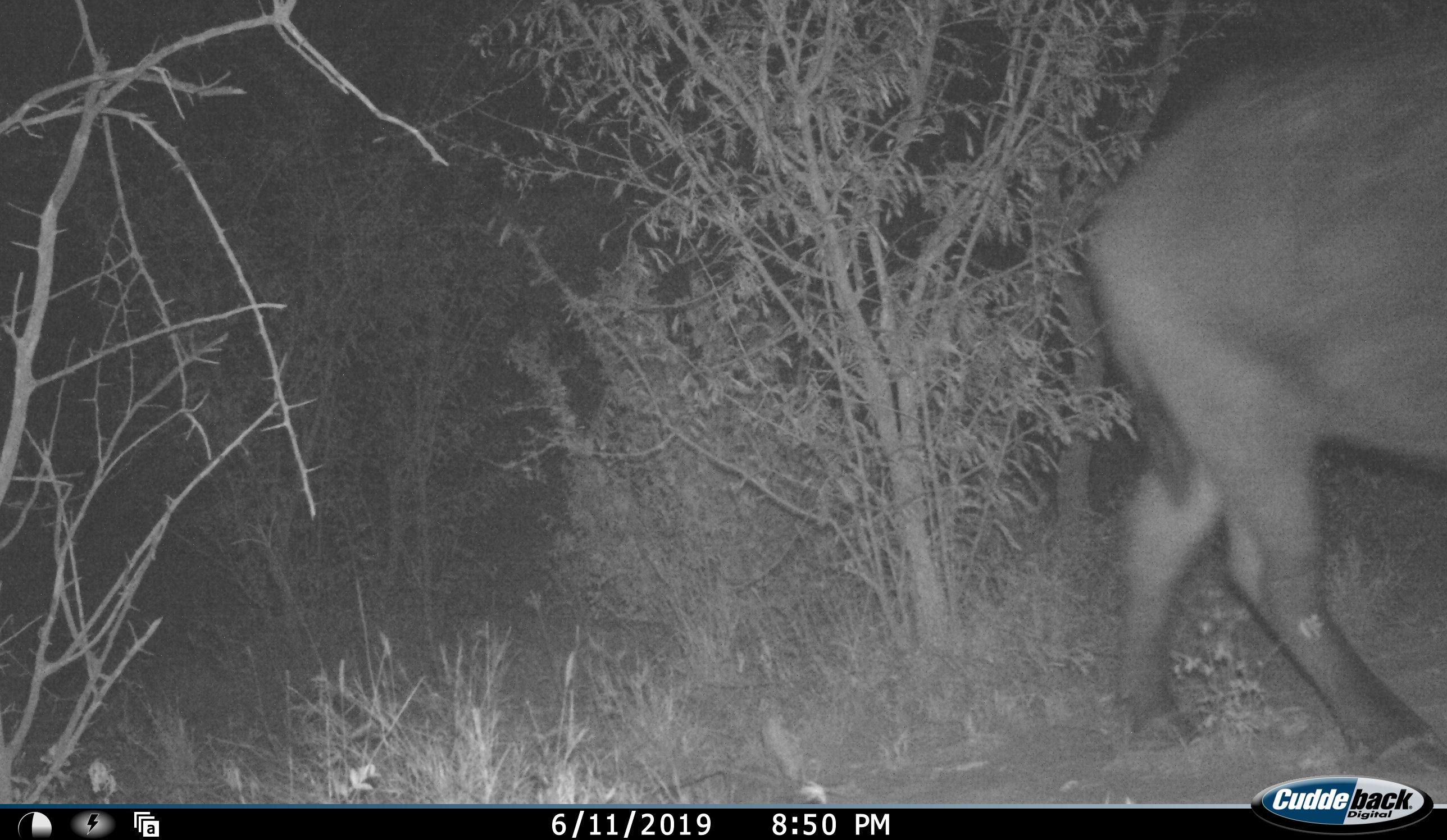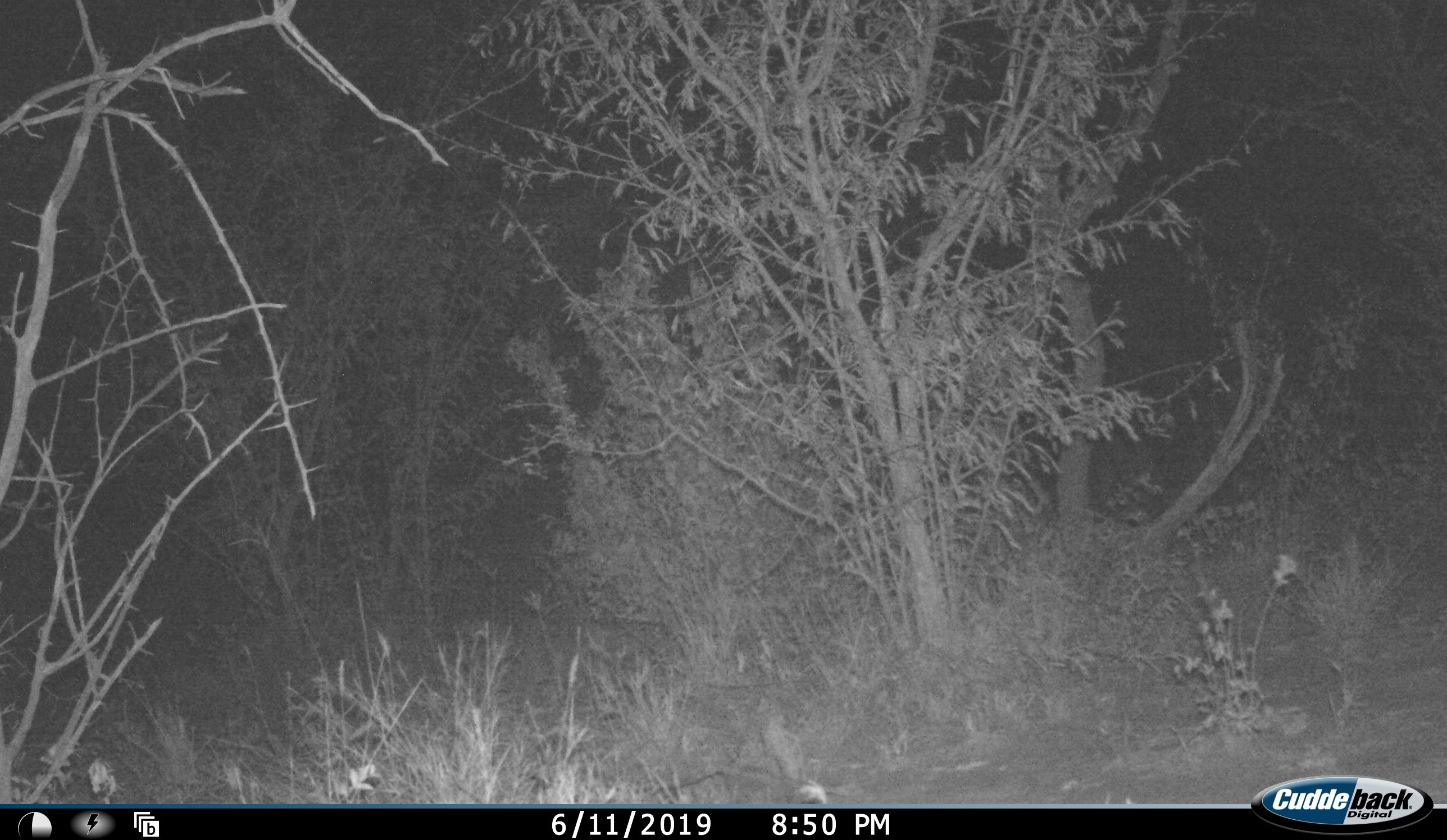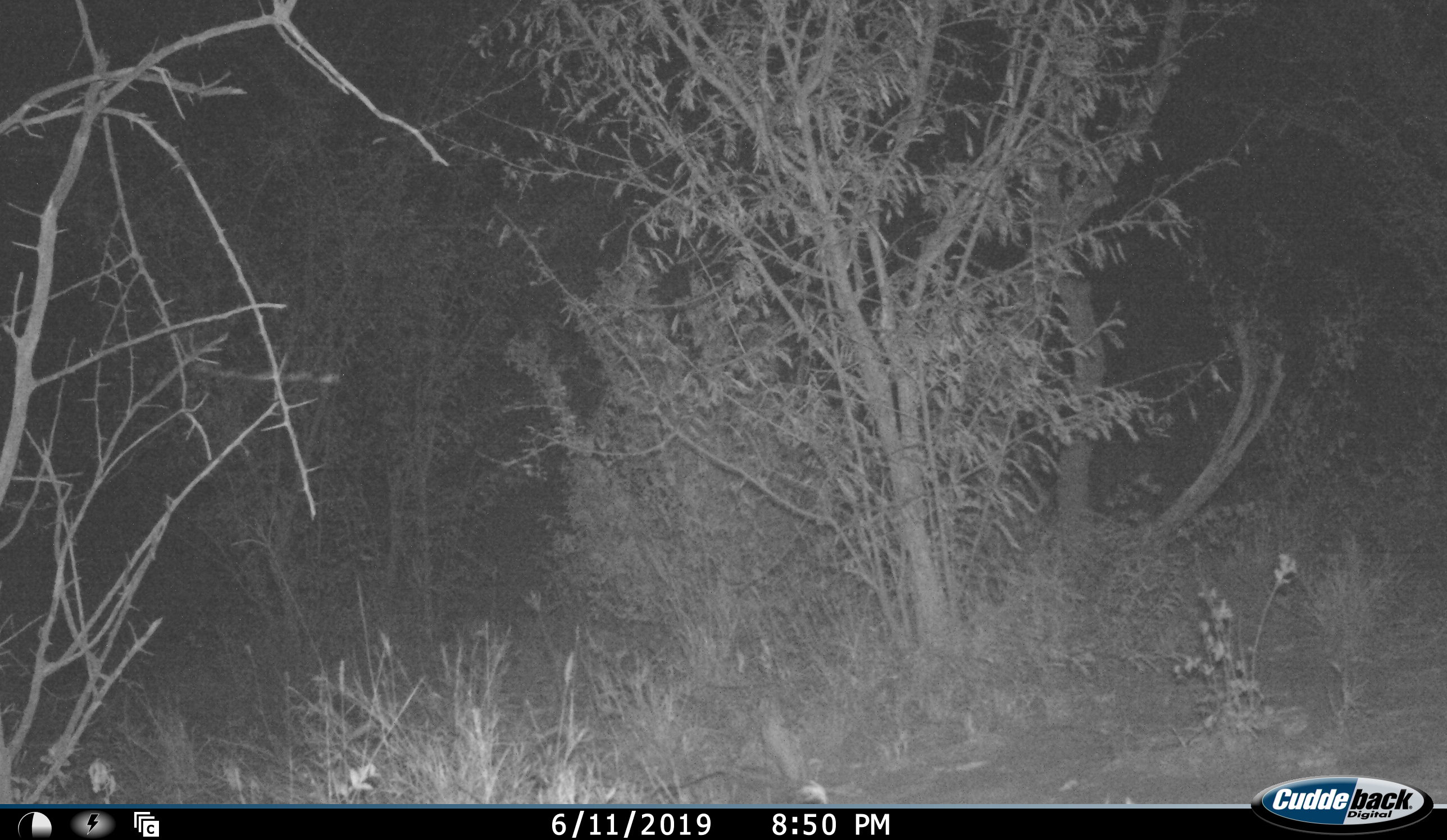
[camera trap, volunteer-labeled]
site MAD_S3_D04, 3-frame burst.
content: unidentified animal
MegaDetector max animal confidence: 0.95